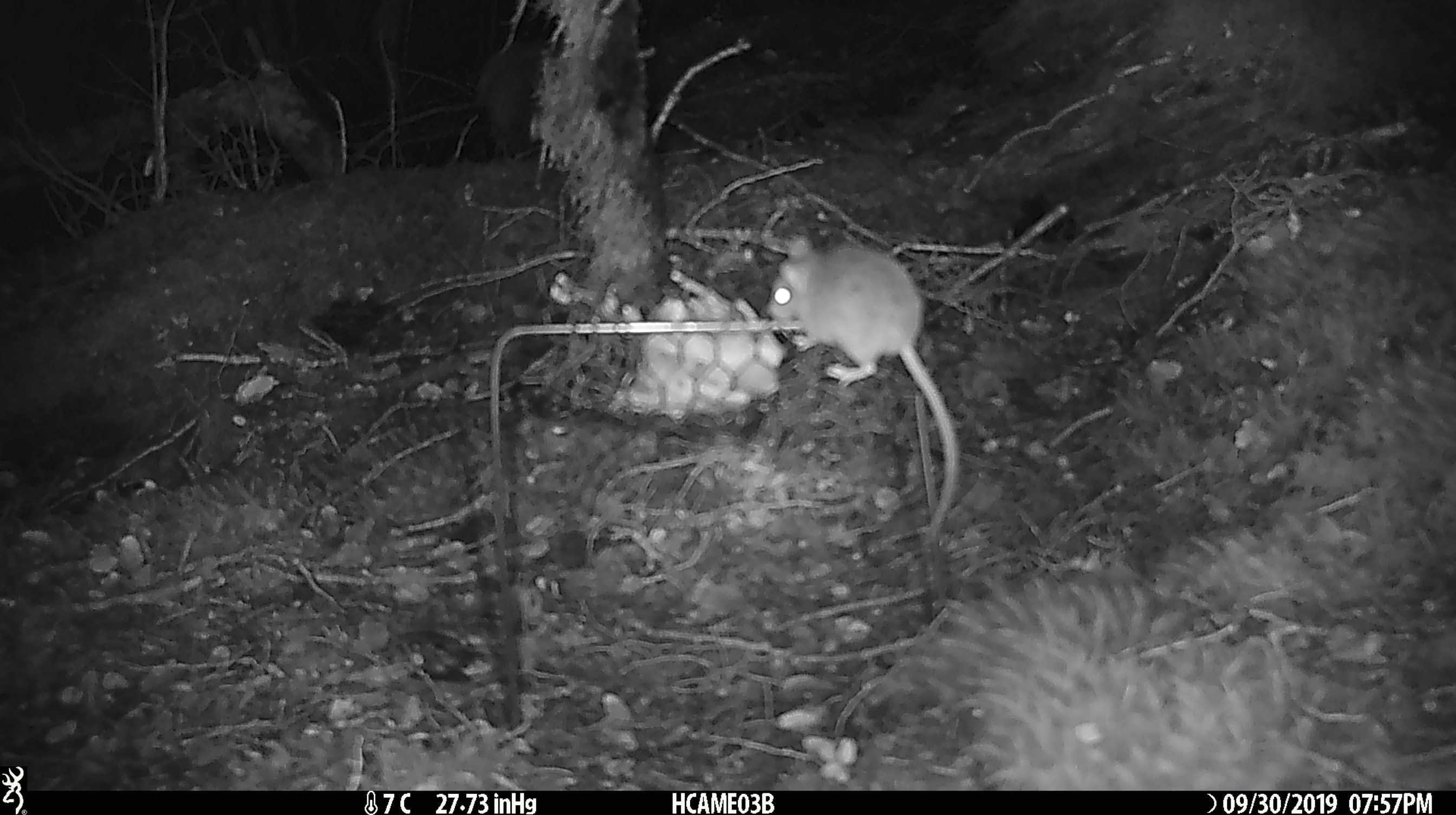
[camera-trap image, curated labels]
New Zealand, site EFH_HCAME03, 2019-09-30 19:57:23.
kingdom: Animalia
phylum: Chordata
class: Mammalia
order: Rodentia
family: Muridae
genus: Mus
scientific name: Mus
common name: mouse